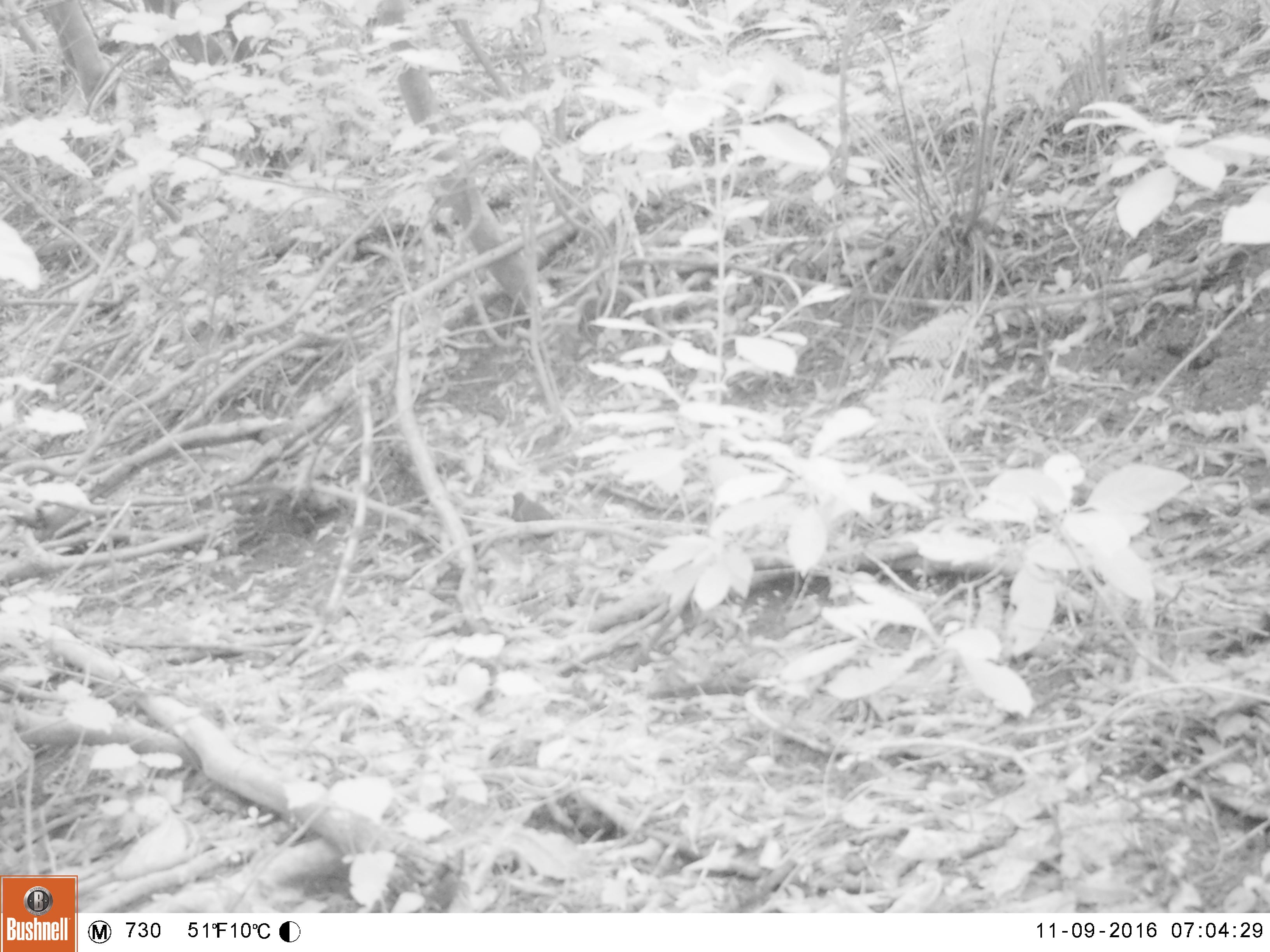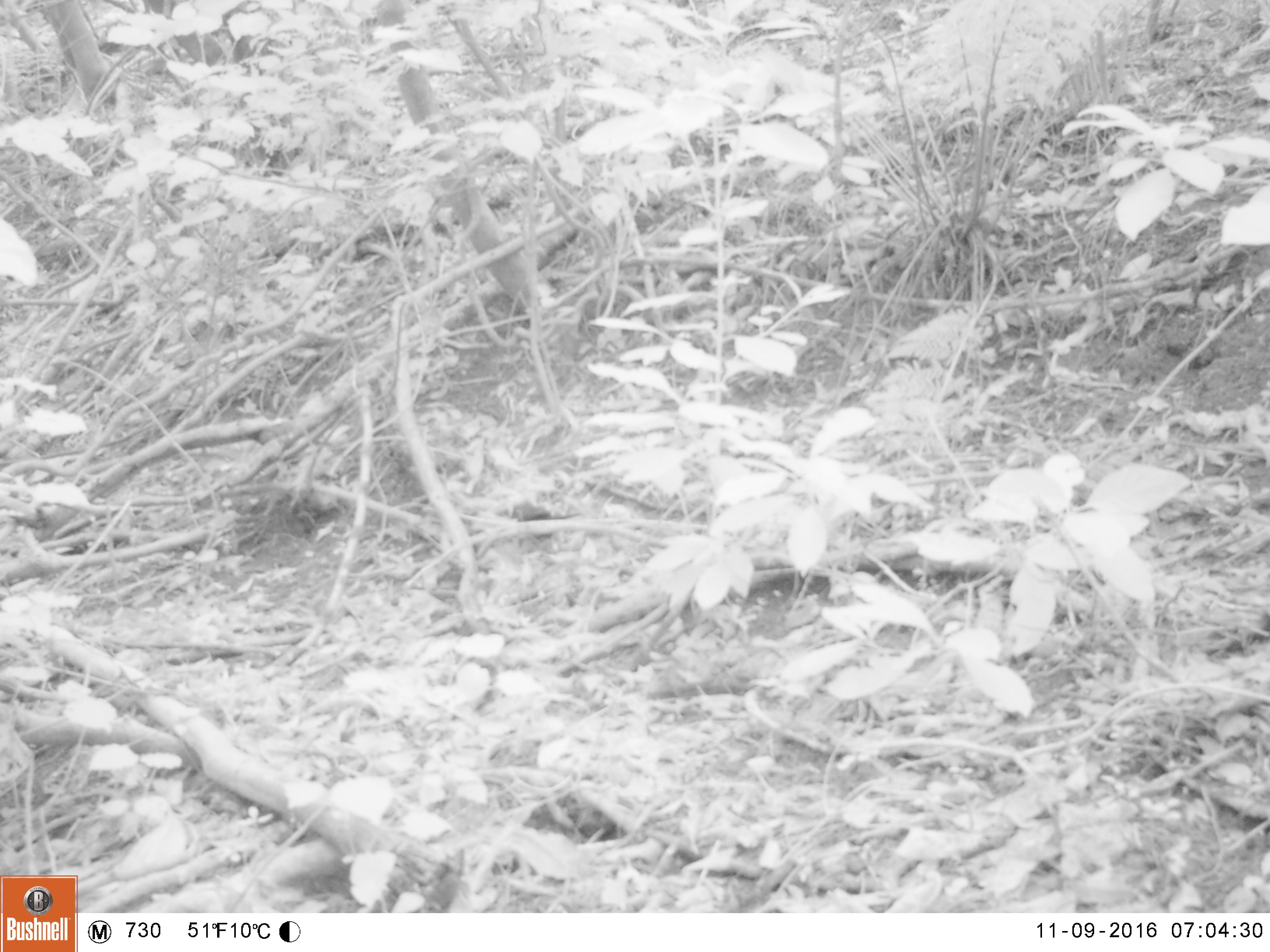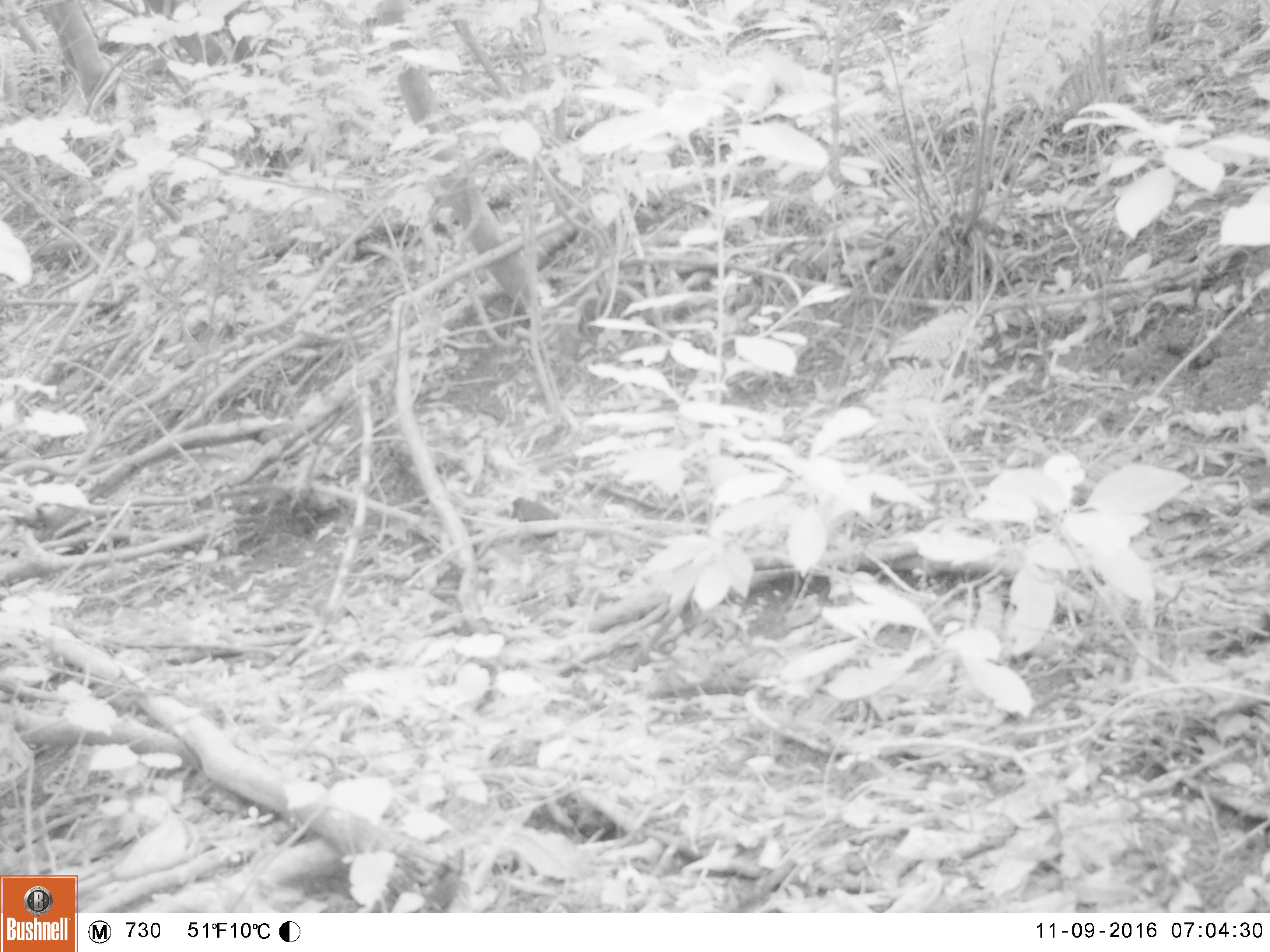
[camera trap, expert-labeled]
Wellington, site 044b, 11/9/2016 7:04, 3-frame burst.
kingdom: Animalia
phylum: Chordata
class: Aves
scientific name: Aves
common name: bird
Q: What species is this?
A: Bird (Aves).